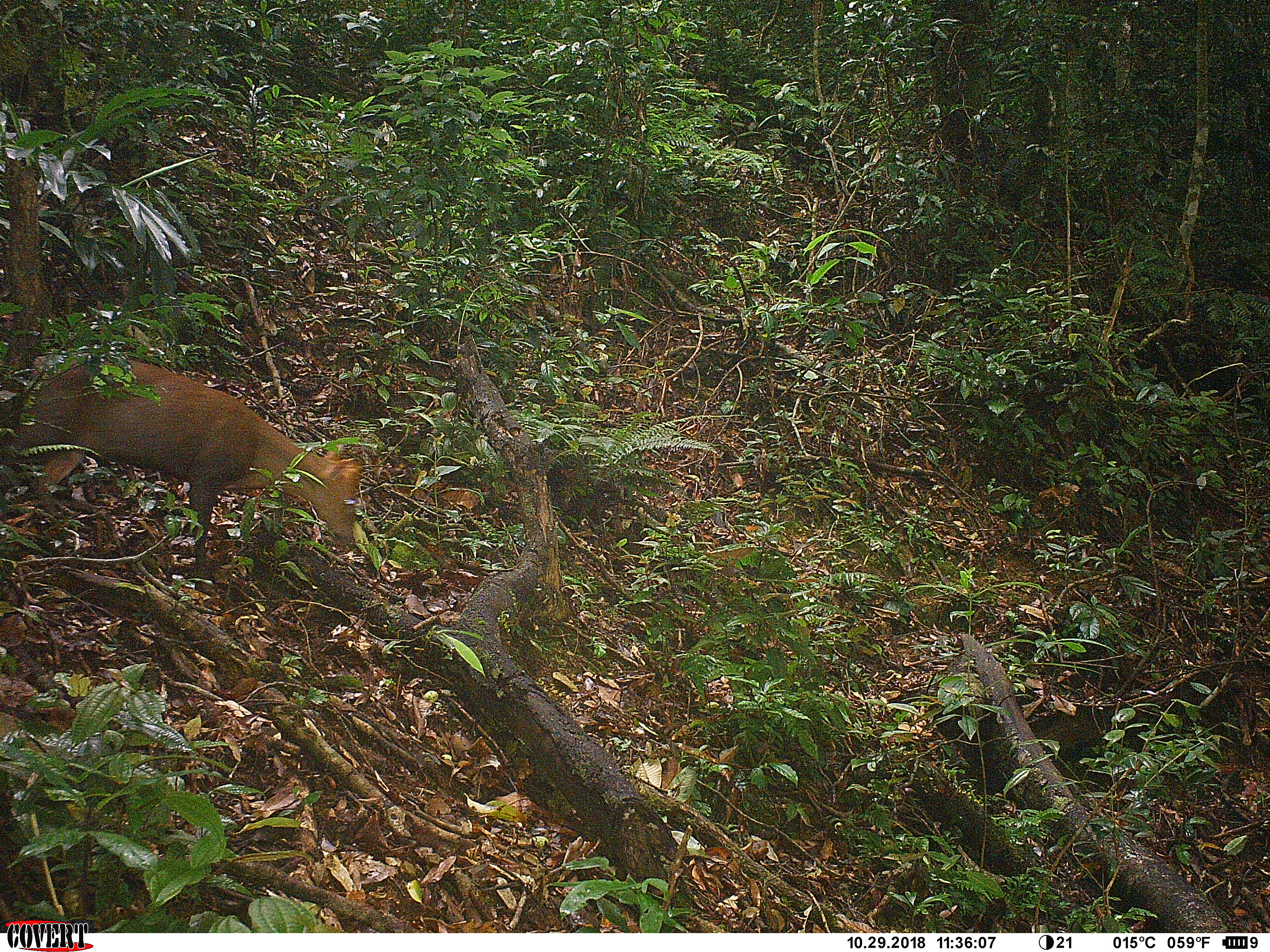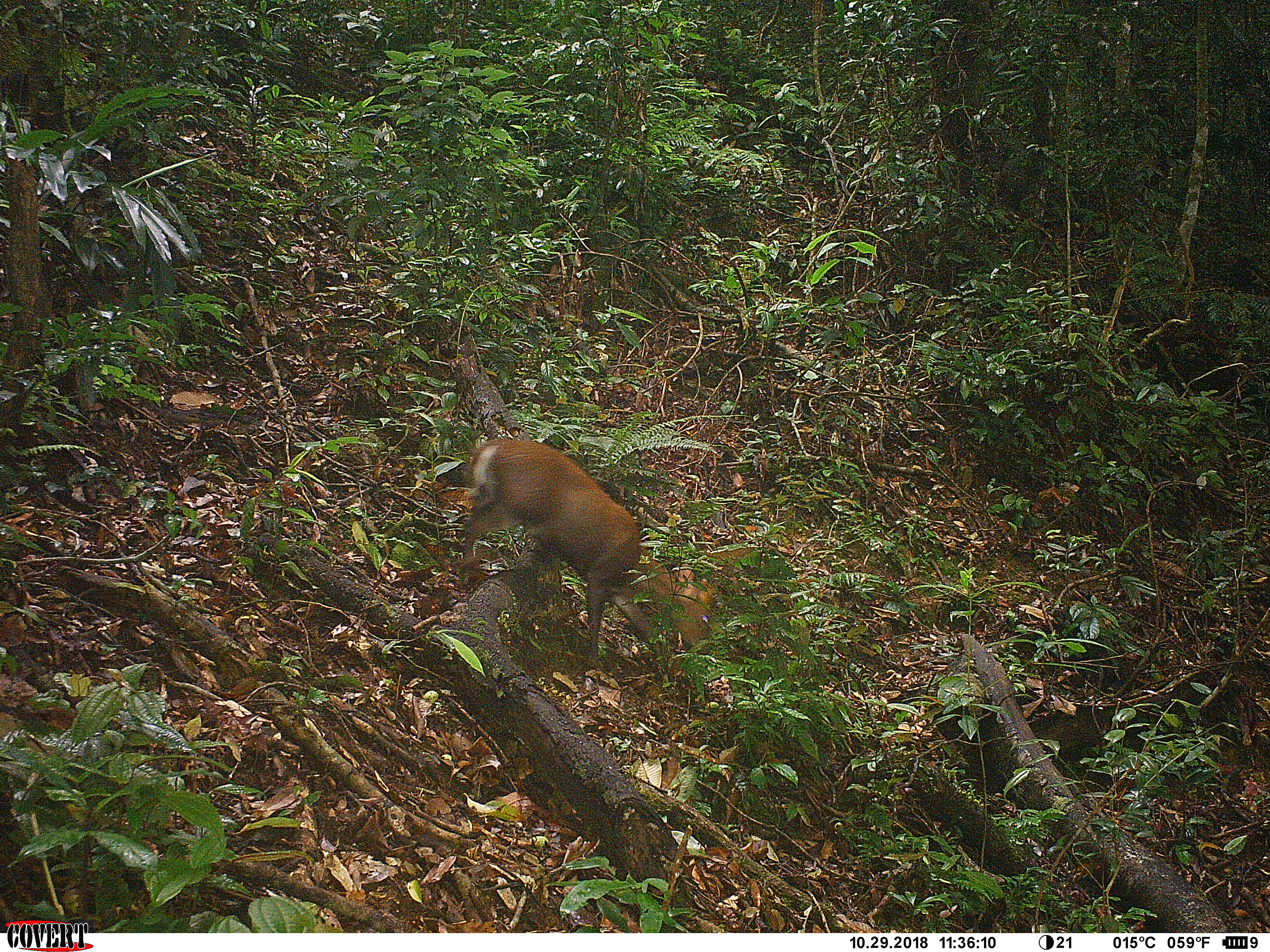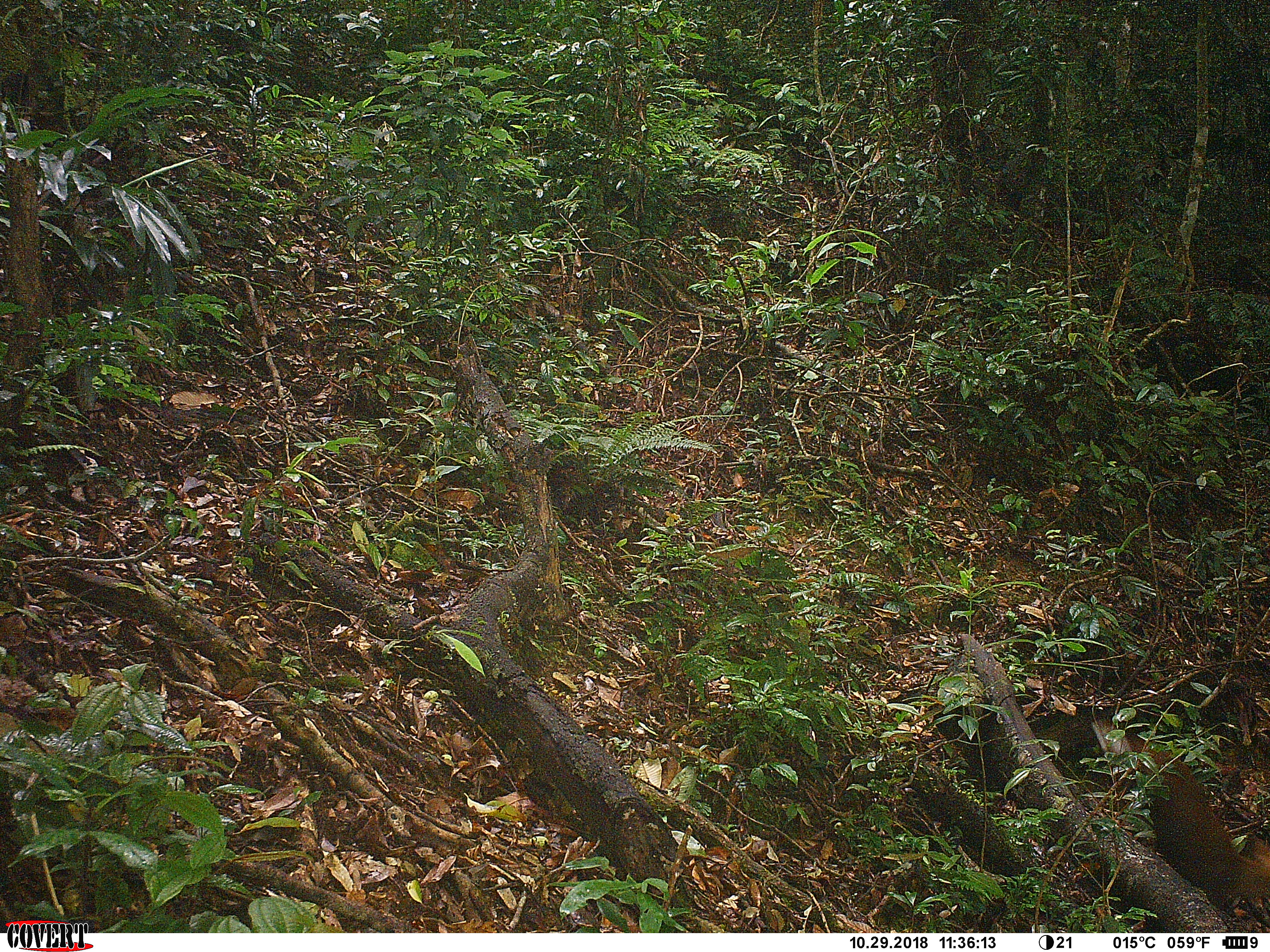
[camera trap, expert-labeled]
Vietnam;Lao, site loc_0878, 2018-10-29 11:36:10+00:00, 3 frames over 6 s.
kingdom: Animalia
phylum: Chordata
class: Mammalia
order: Artiodactyla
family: Cervidae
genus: Muntiacus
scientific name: Muntiacus rooseveltorum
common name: roosevelt's muntjac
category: roosevelts muntjac group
Roosevelts muntjac group (roosevelt's muntjac) (Muntiacus rooseveltorum). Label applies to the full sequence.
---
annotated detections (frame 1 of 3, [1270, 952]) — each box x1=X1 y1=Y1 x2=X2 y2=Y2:
roosevelts muntjac group: x1=0 y1=352 x2=362 y2=585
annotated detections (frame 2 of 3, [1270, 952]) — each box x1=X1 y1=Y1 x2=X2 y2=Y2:
roosevelts muntjac group: x1=460 y1=435 x2=718 y2=672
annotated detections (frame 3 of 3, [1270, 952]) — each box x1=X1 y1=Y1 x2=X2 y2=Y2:
roosevelts muntjac group: x1=1096 y1=717 x2=1270 y2=919